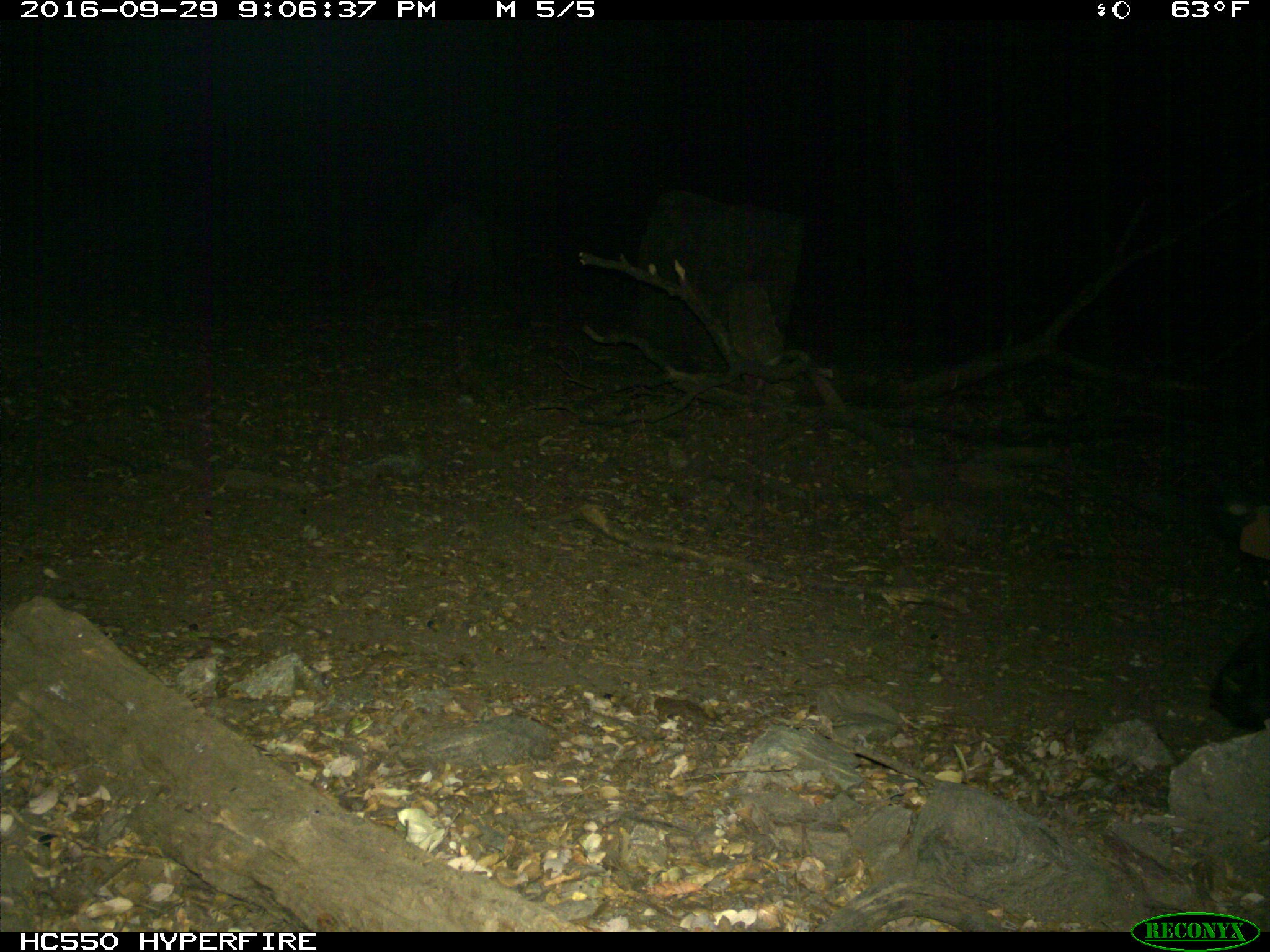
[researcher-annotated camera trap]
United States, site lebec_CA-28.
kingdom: Animalia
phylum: Chordata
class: Mammalia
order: Artiodactyla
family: Suidae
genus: Sus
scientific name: Sus scrofa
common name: wild boar